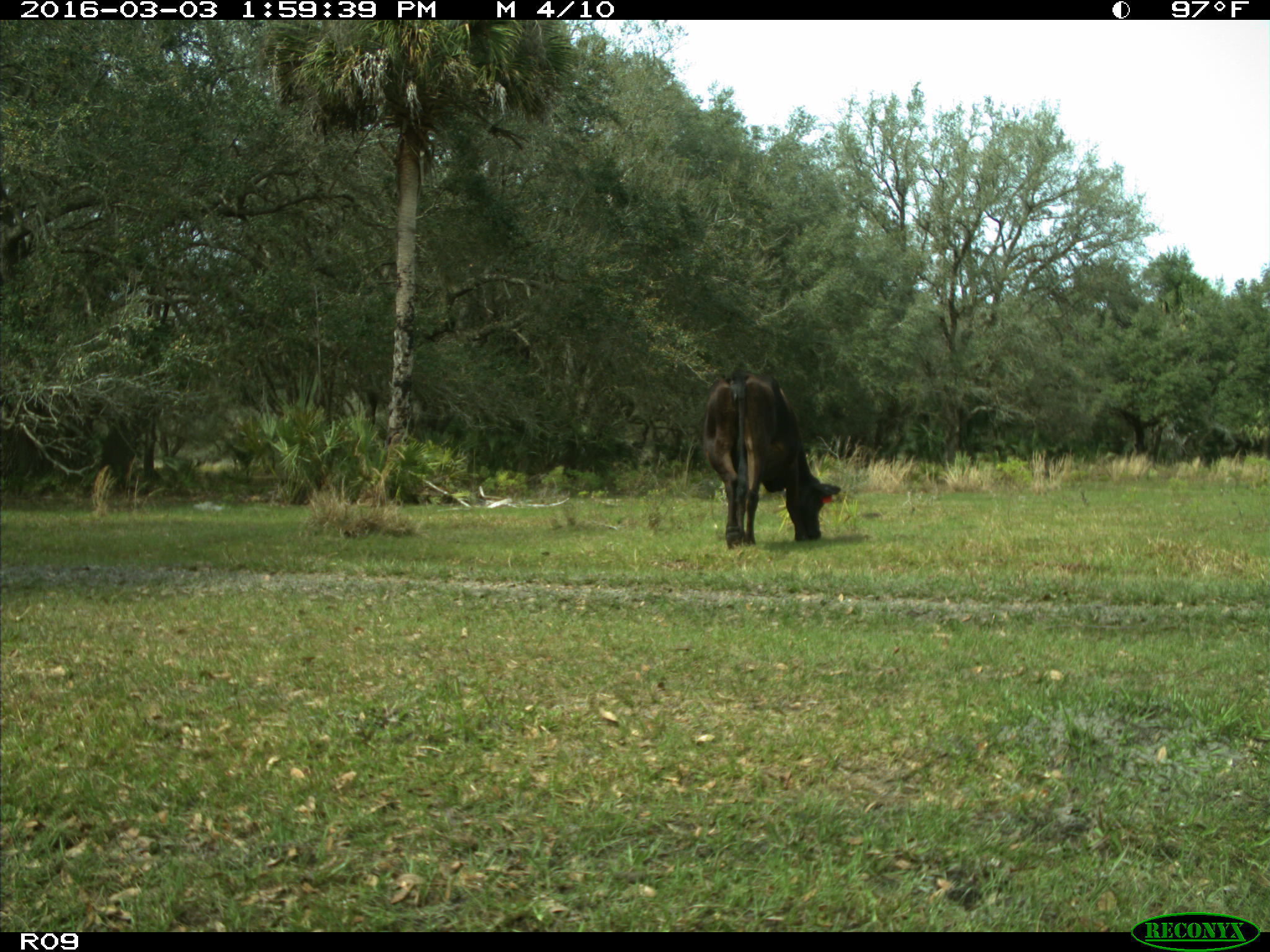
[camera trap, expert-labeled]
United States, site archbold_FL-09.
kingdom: Animalia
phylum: Chordata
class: Mammalia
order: Artiodactyla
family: Bovidae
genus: Bos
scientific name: Bos taurus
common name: domestic cow